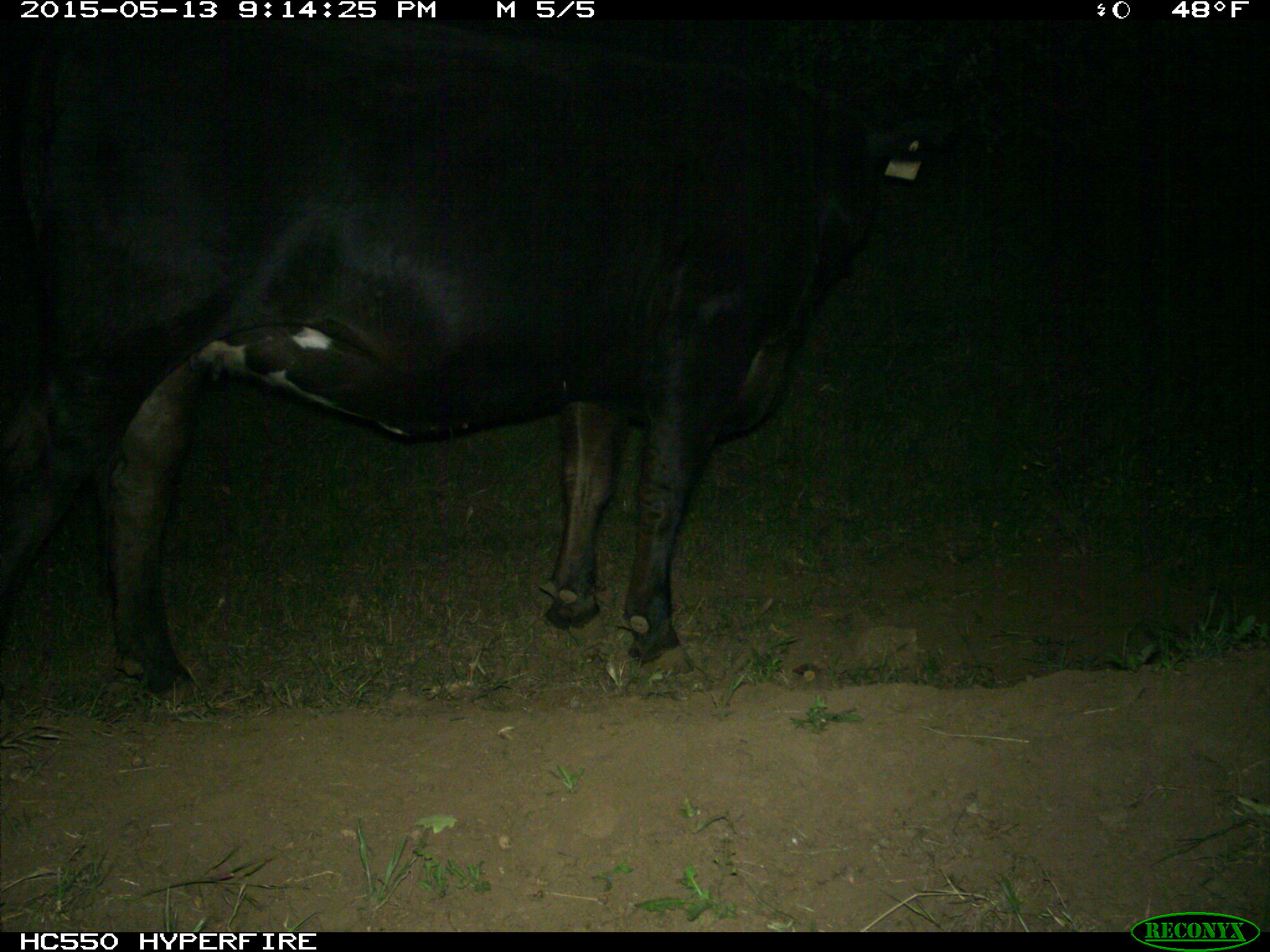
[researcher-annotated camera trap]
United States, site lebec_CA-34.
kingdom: Animalia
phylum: Chordata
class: Mammalia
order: Artiodactyla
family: Bovidae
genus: Bos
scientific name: Bos taurus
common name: domestic cow